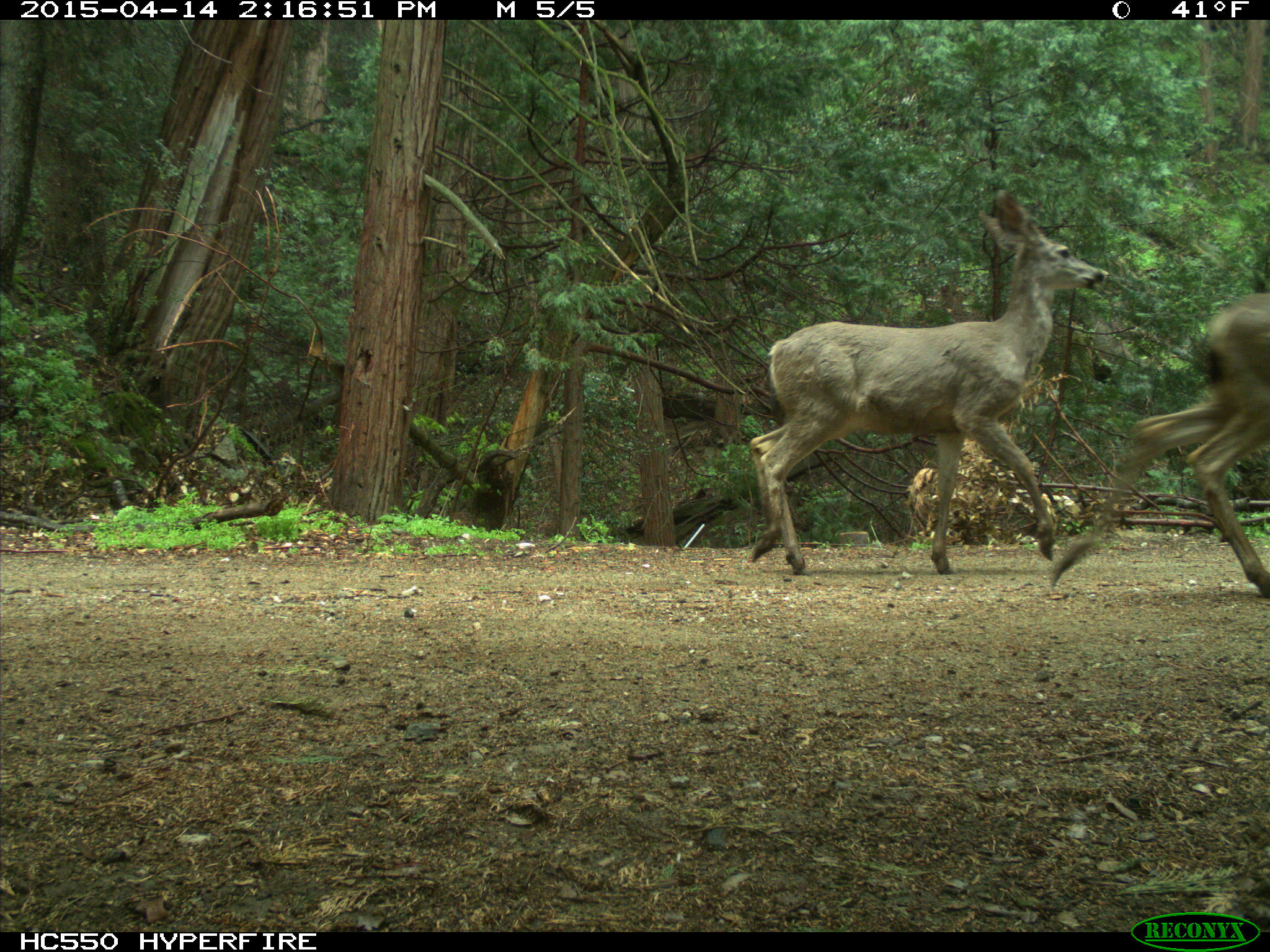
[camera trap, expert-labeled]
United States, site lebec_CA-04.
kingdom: Animalia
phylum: Chordata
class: Mammalia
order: Artiodactyla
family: Cervidae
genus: Odocoileus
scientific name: Odocoileus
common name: deer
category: unidentified deer